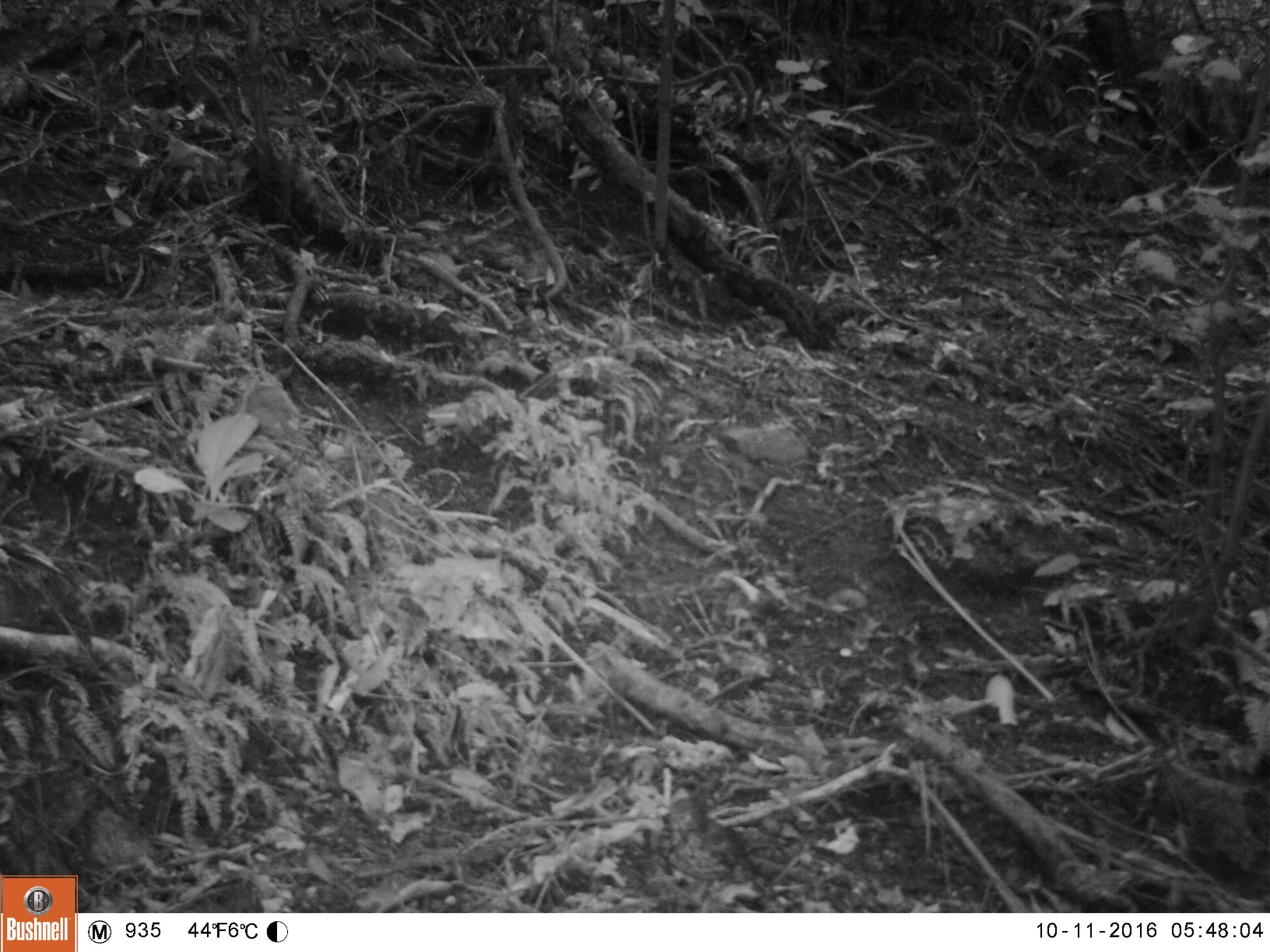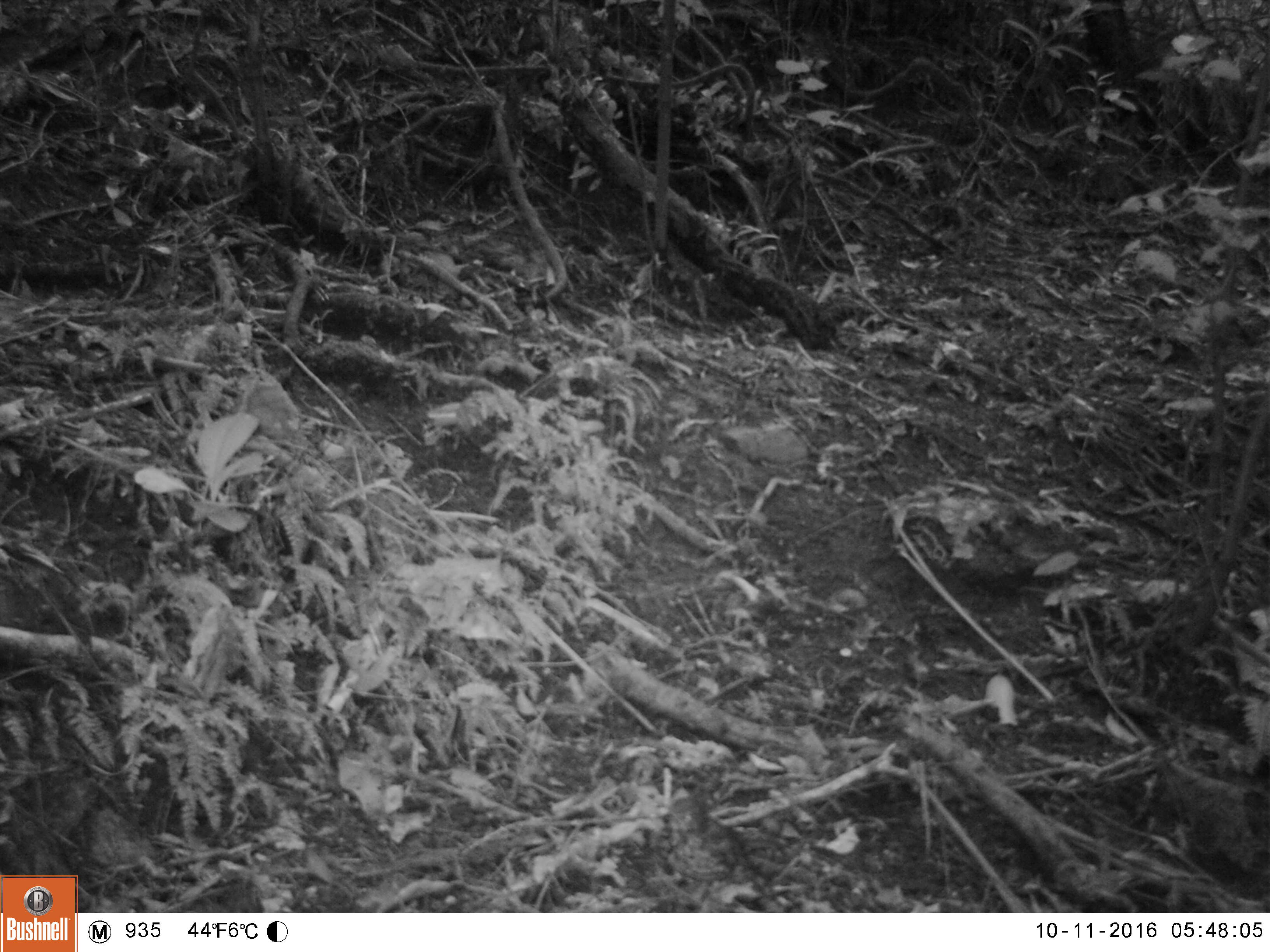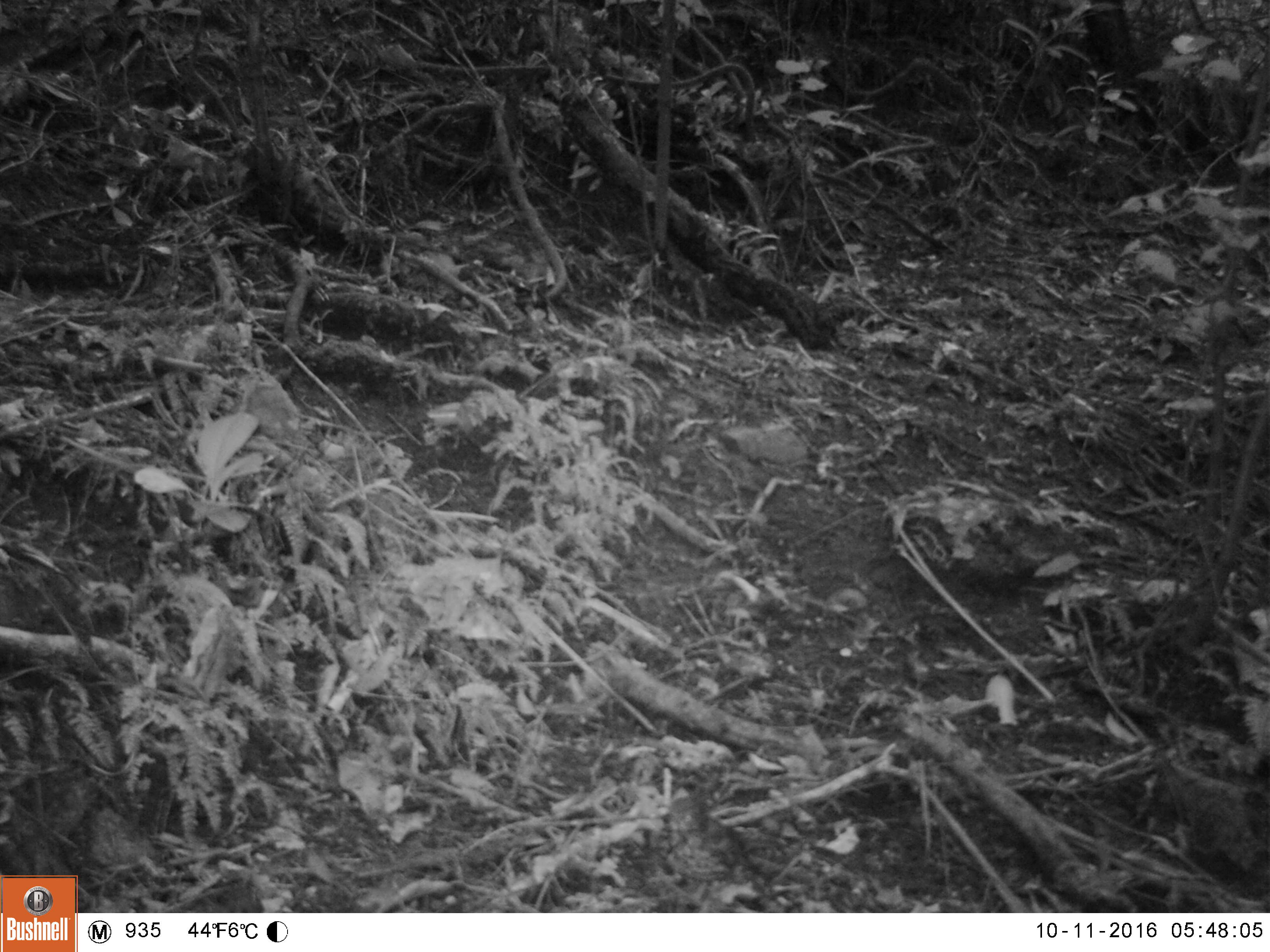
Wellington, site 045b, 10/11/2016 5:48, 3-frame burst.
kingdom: Animalia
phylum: Chordata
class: Aves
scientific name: Aves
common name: bird